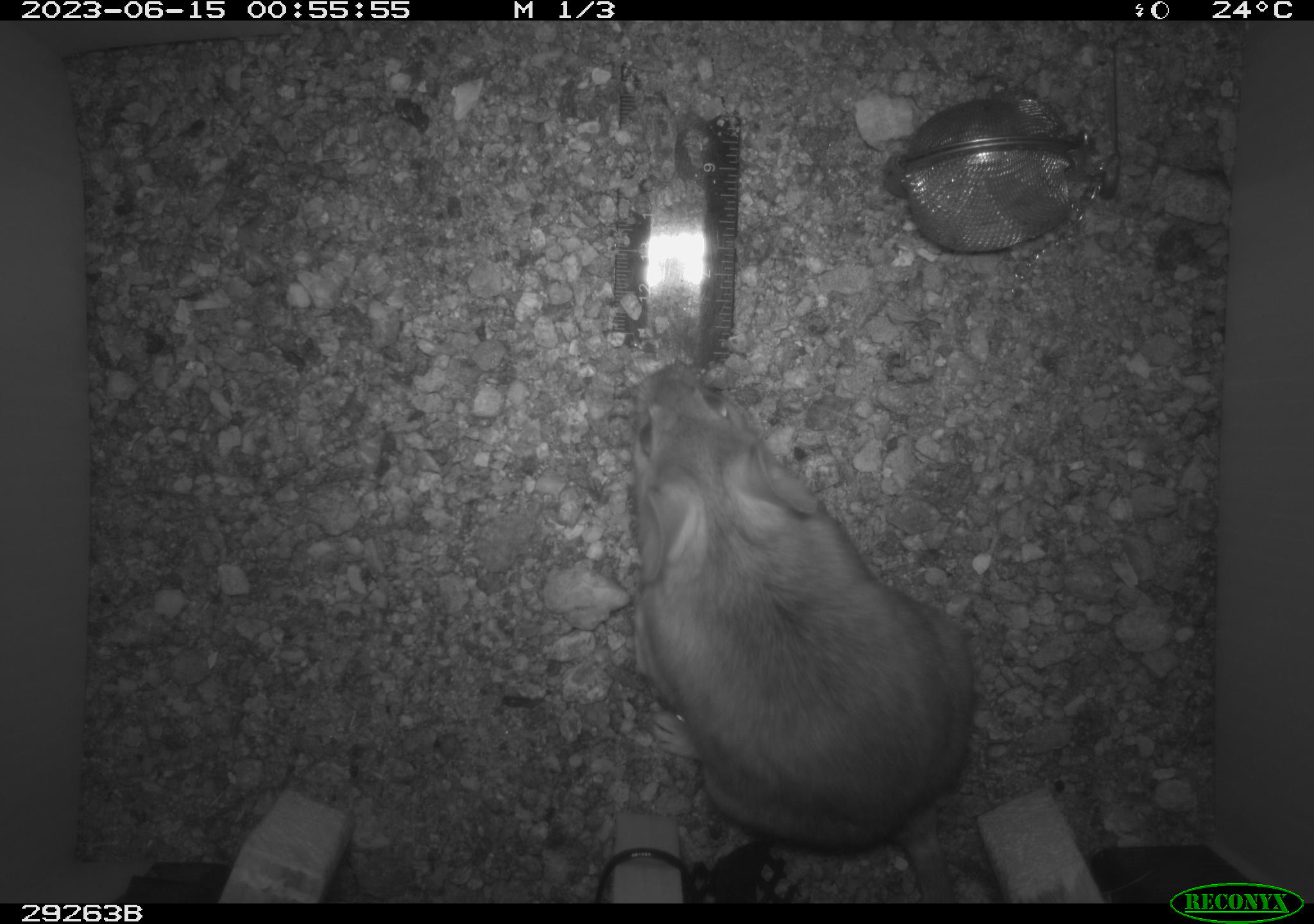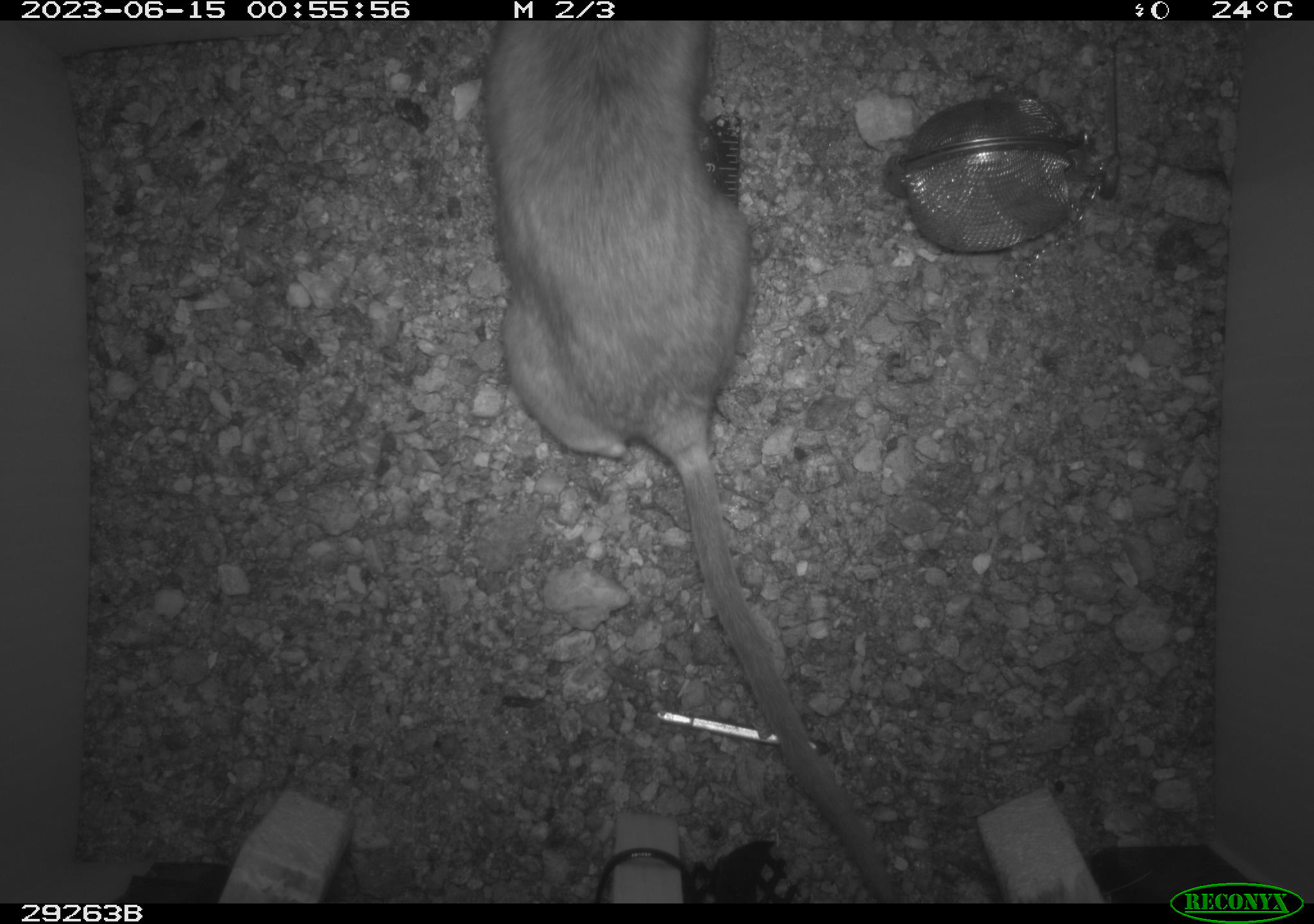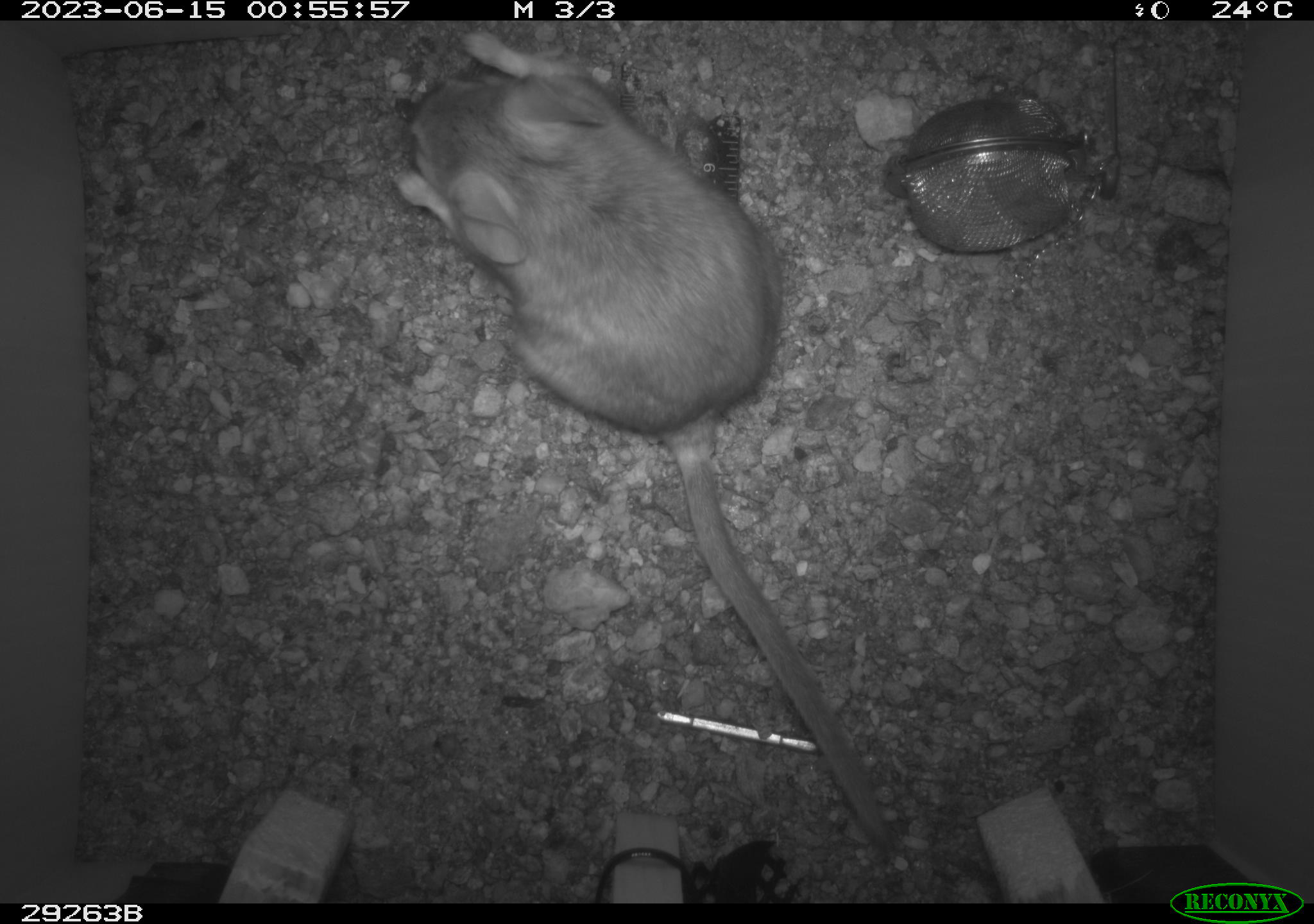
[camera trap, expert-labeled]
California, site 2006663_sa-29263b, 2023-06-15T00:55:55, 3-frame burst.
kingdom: Animalia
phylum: Chordata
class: Mammalia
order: Rodentia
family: Cricetidae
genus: Neotoma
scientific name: Neotoma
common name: pack rat or woodrat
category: neotoma species